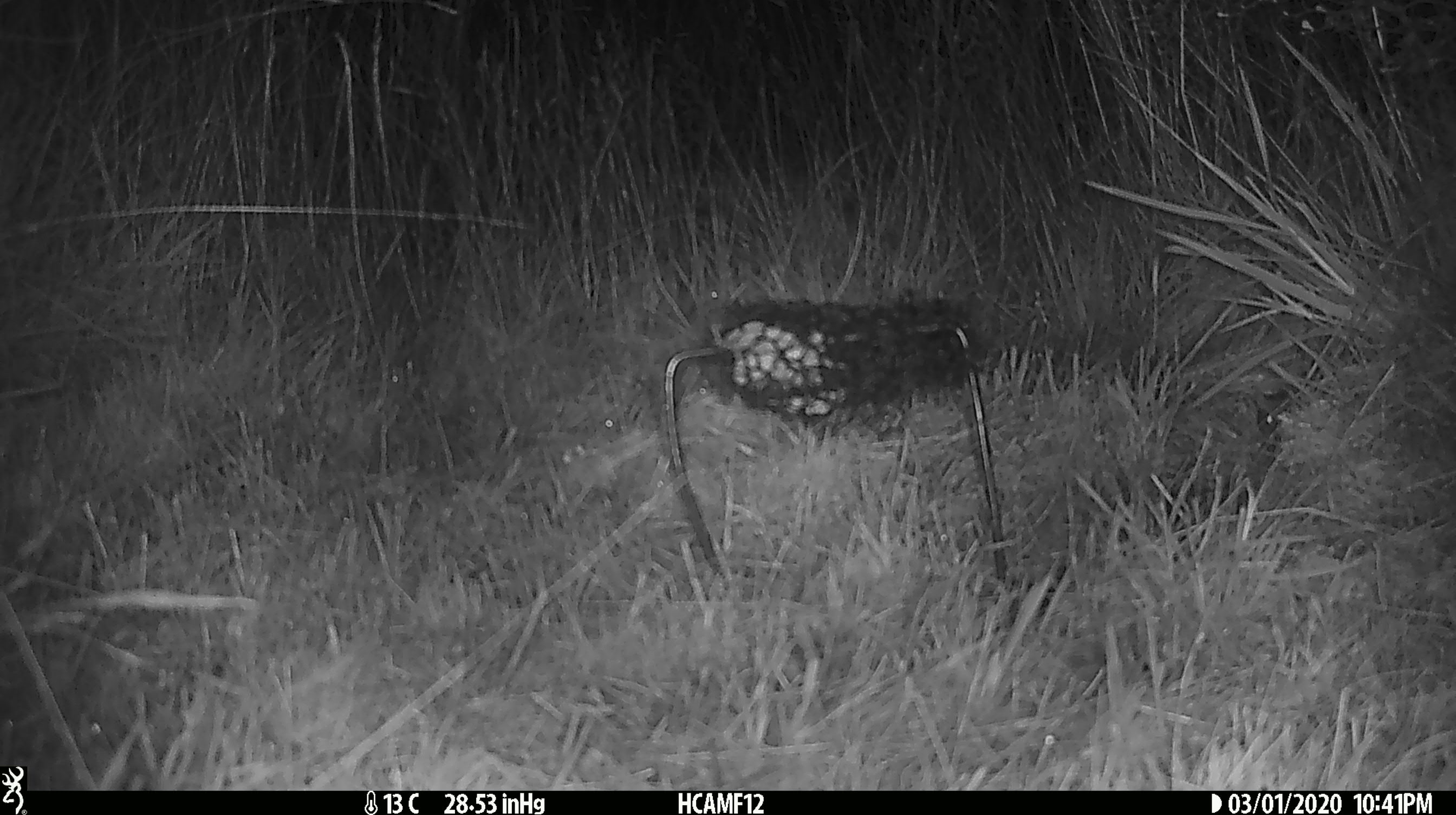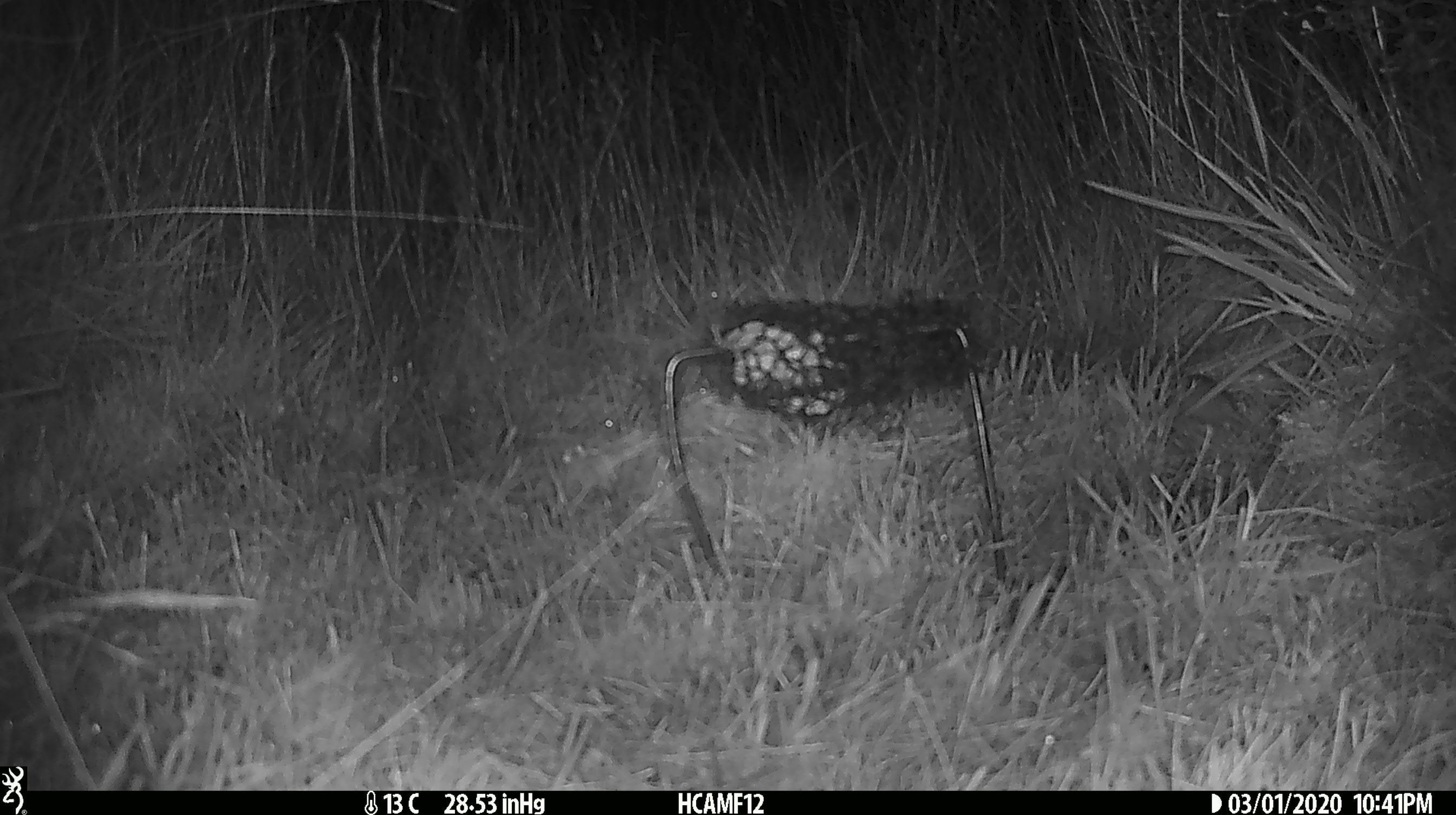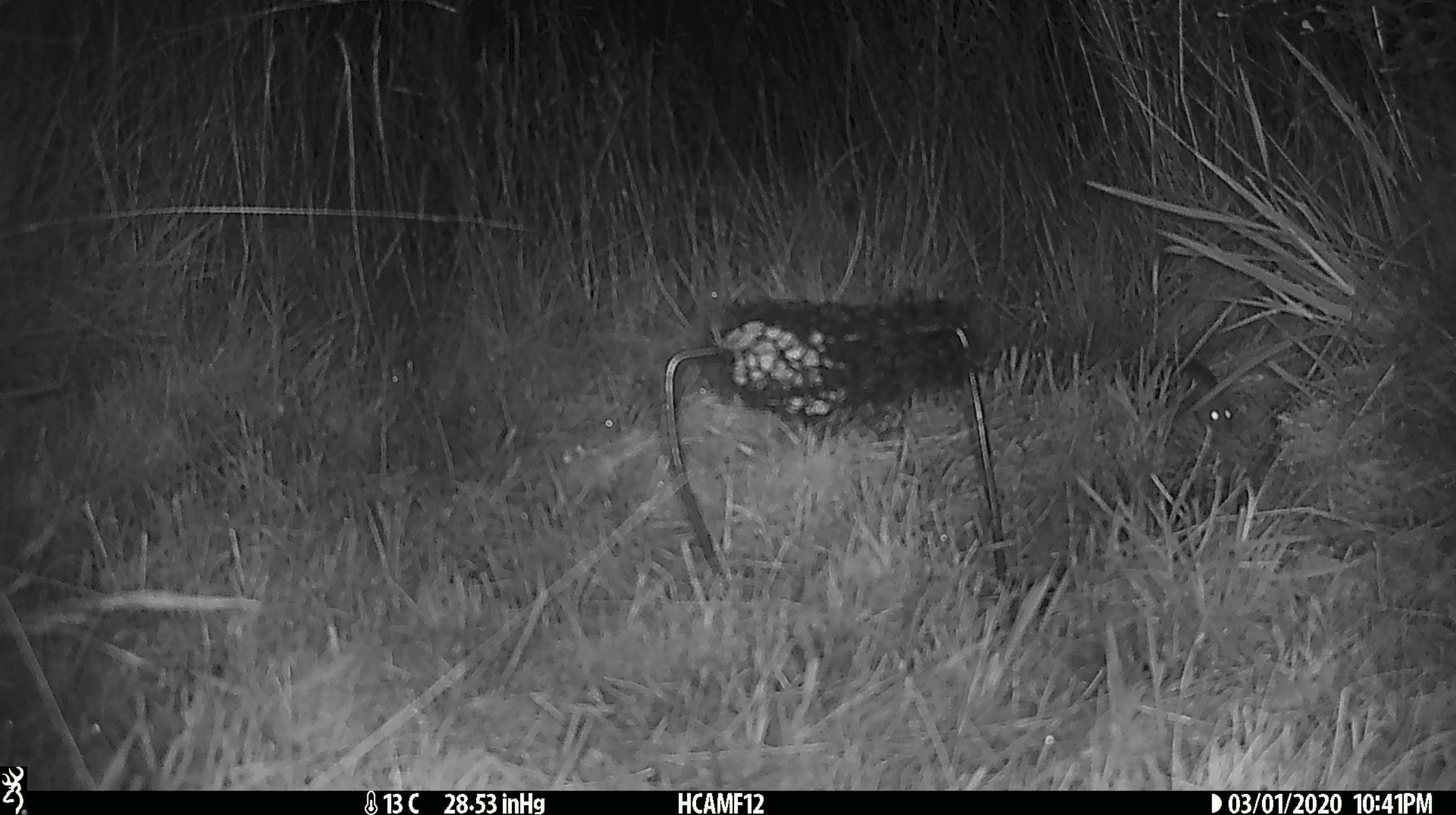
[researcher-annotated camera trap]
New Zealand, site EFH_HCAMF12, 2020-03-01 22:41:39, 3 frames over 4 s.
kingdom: Animalia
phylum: Chordata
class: Mammalia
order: Rodentia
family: Muridae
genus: Mus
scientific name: Mus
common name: mouse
Mouse (Mus).